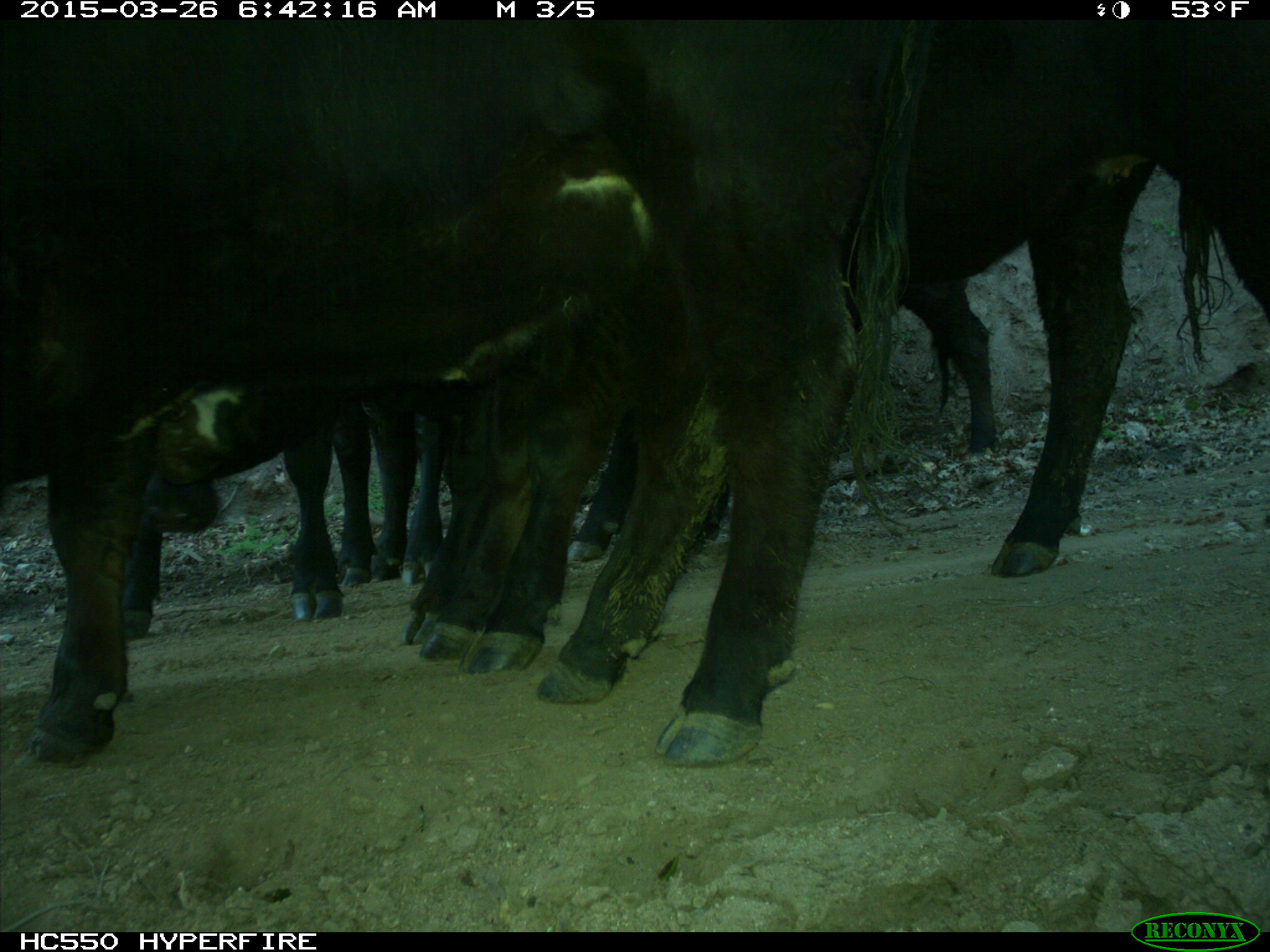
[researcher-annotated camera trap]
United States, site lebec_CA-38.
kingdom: Animalia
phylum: Chordata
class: Mammalia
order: Artiodactyla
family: Bovidae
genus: Bos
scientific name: Bos taurus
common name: domestic cow